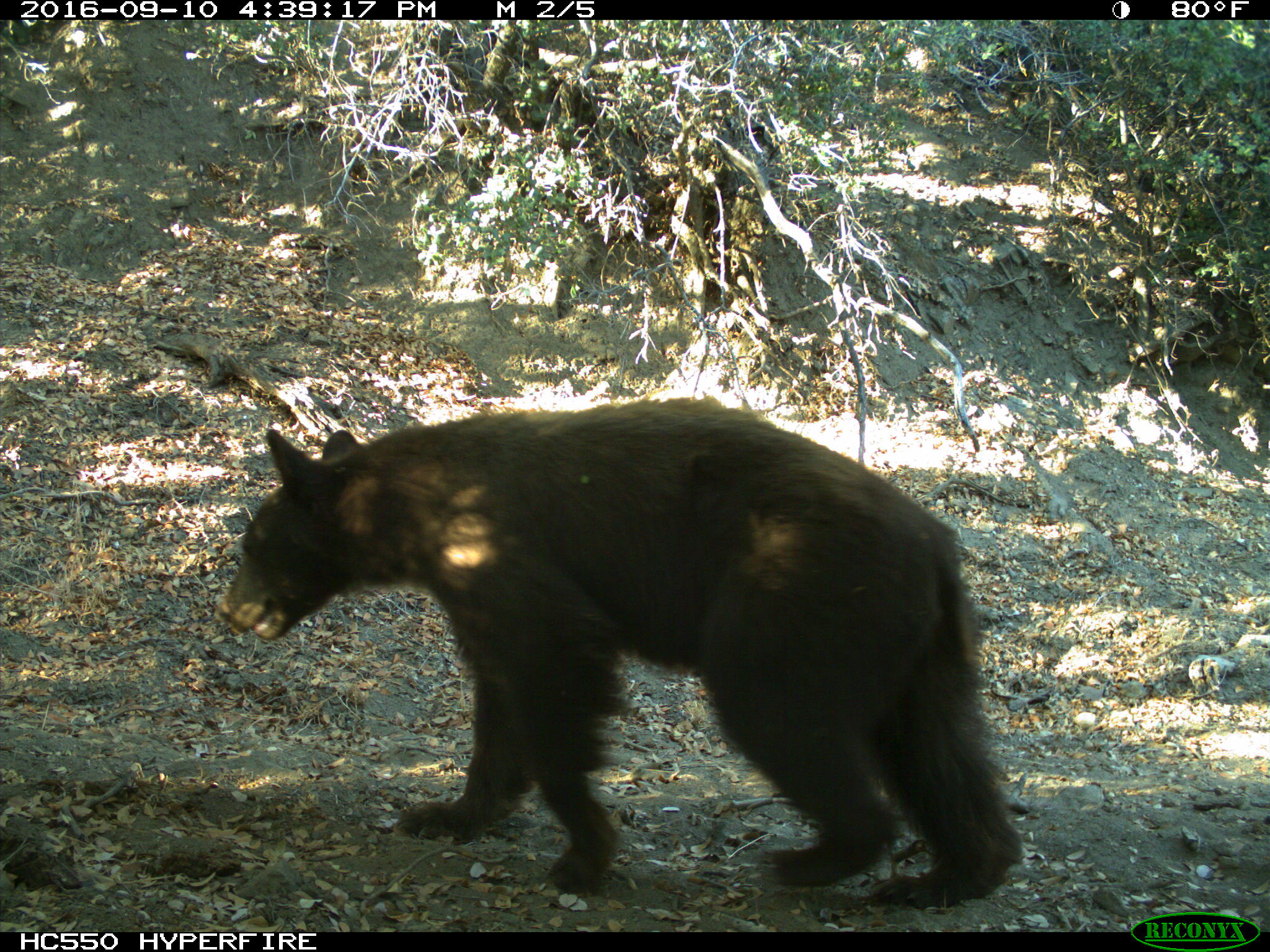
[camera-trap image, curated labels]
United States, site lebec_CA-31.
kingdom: Animalia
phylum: Chordata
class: Mammalia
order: Carnivora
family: Ursidae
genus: Ursus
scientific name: Ursus americanus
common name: american black bear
Ursus americanus (american black bear).